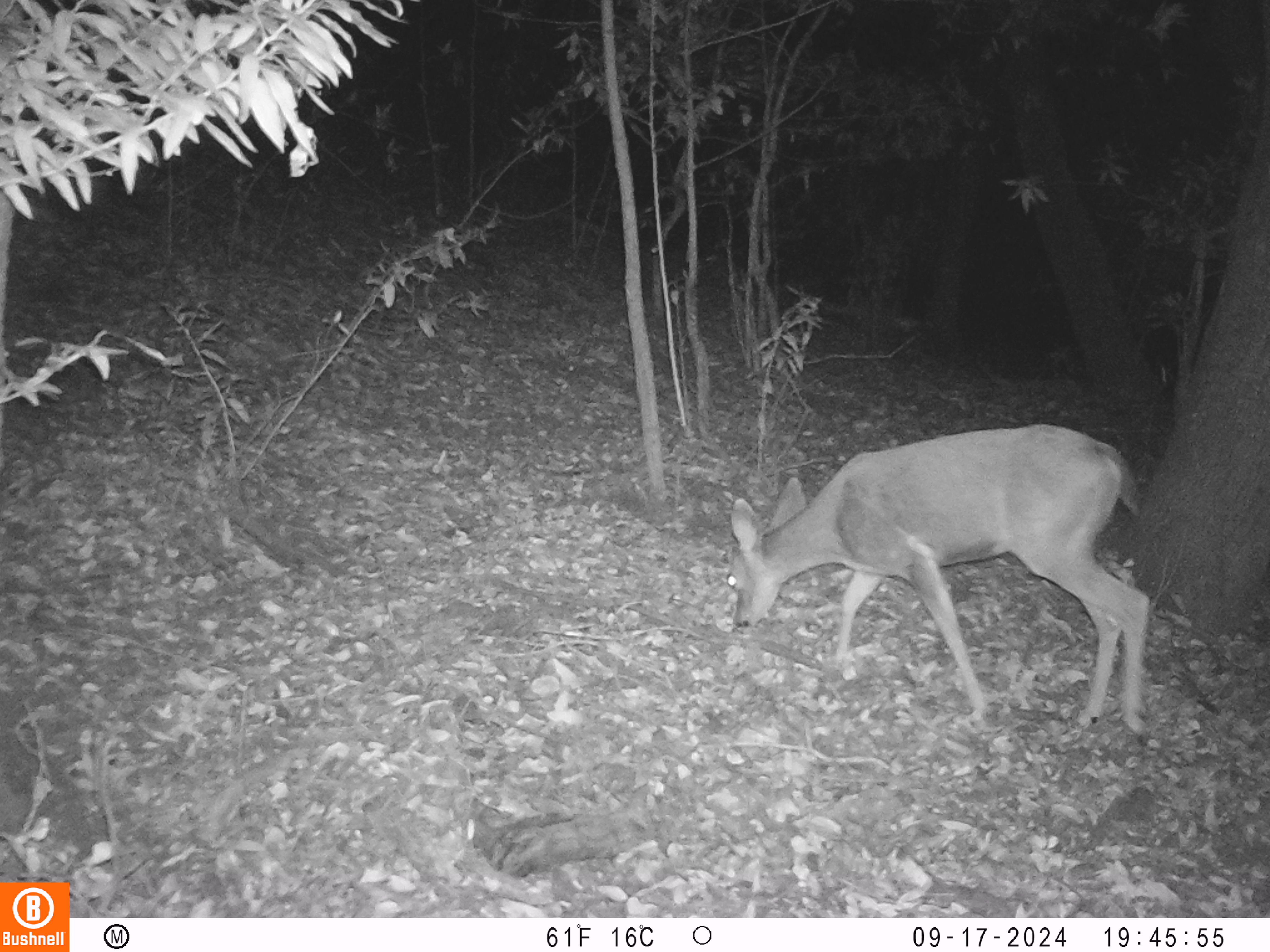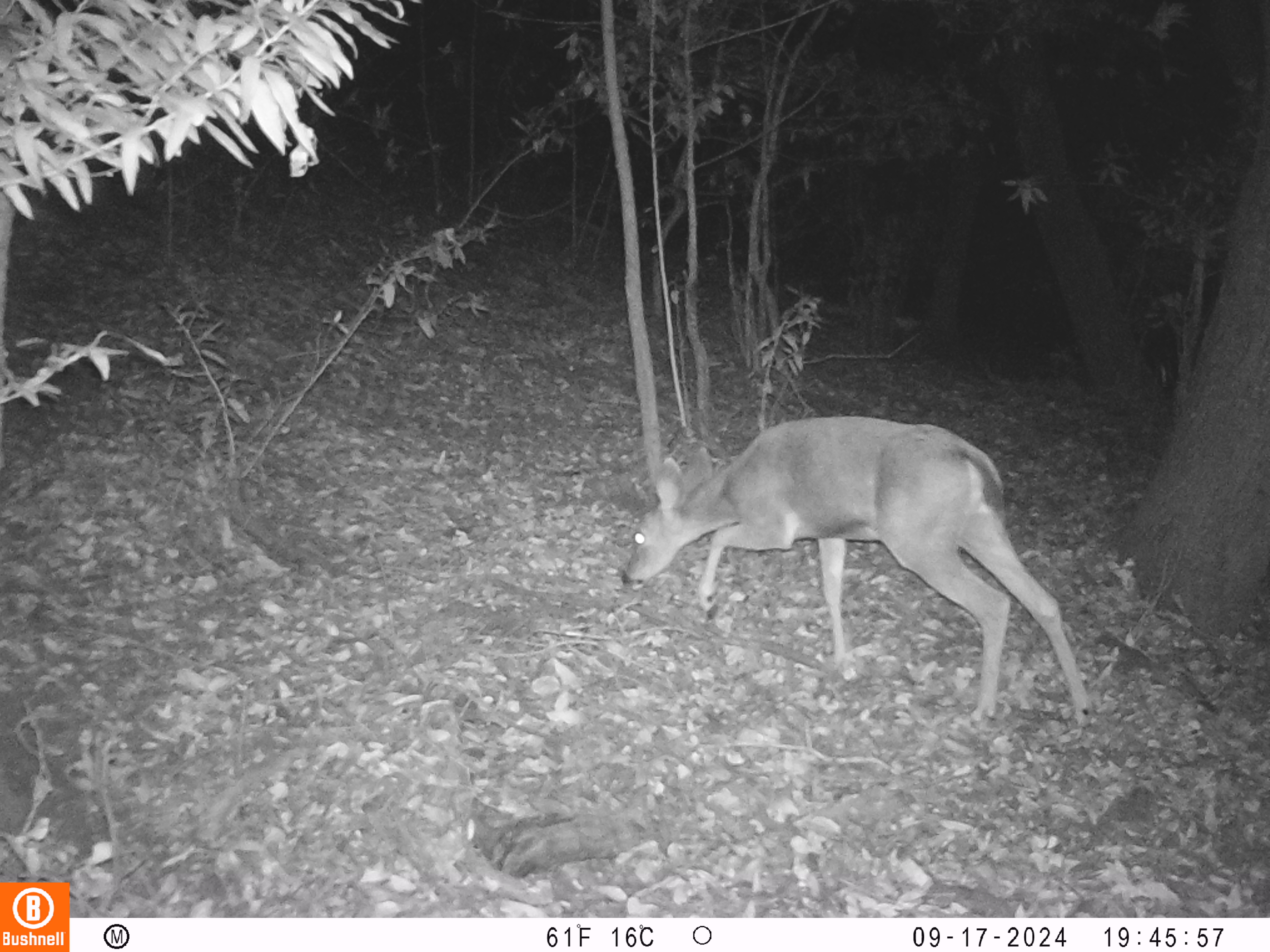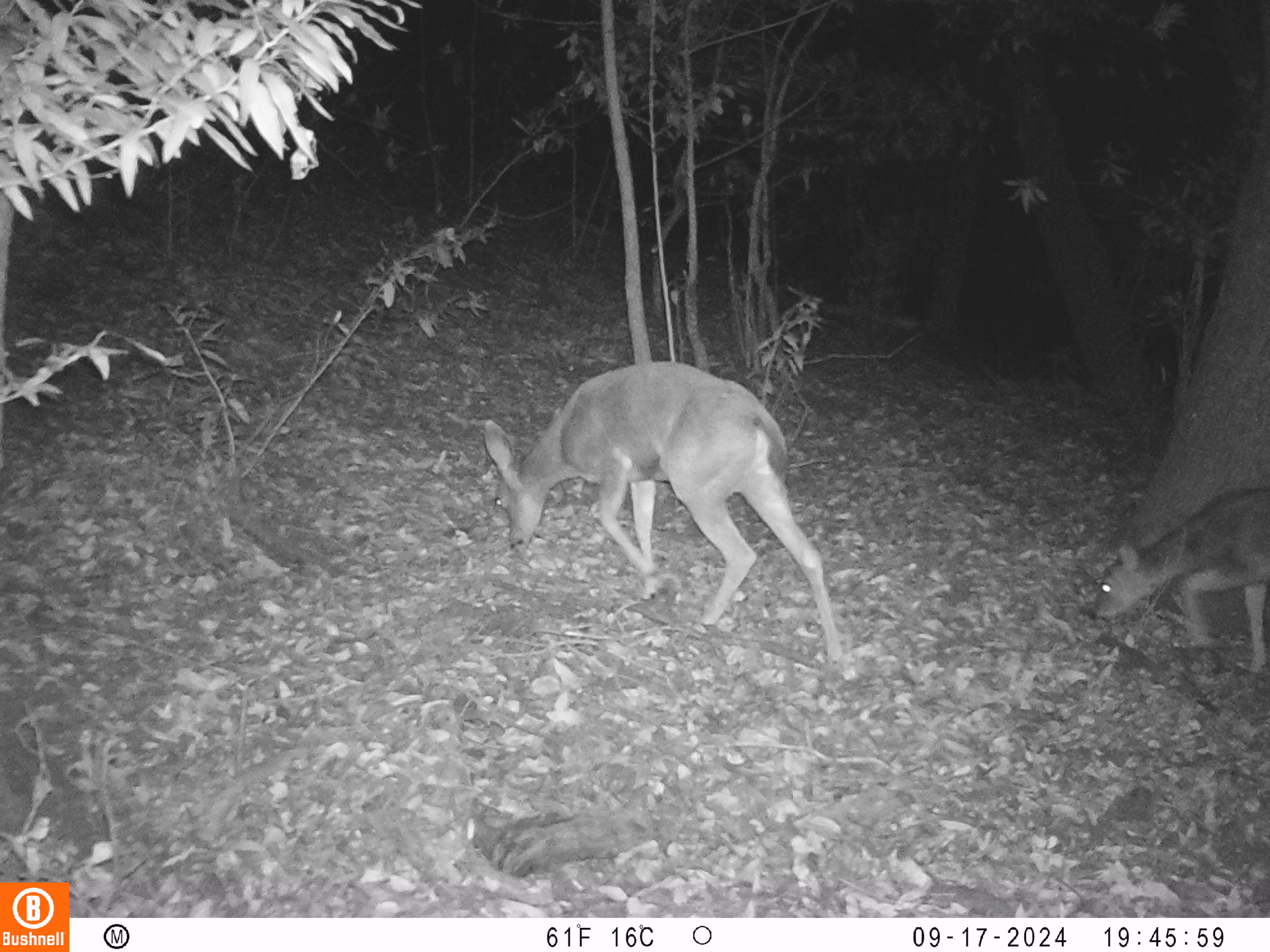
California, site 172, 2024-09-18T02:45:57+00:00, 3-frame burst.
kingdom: Animalia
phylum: Chordata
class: Mammalia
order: Artiodactyla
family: Cervidae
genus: Odocoileus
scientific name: Odocoileus hemionus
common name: mule deer